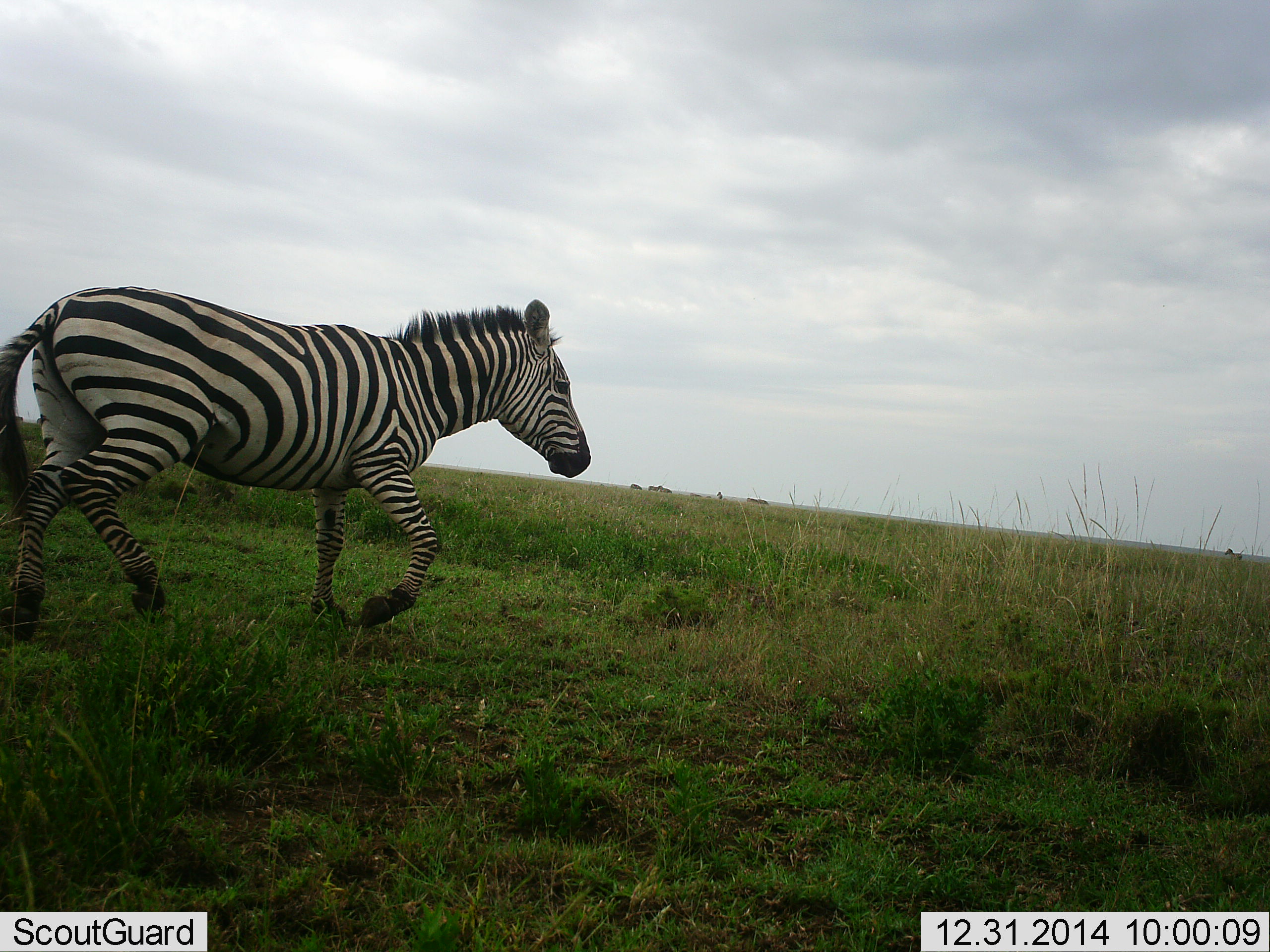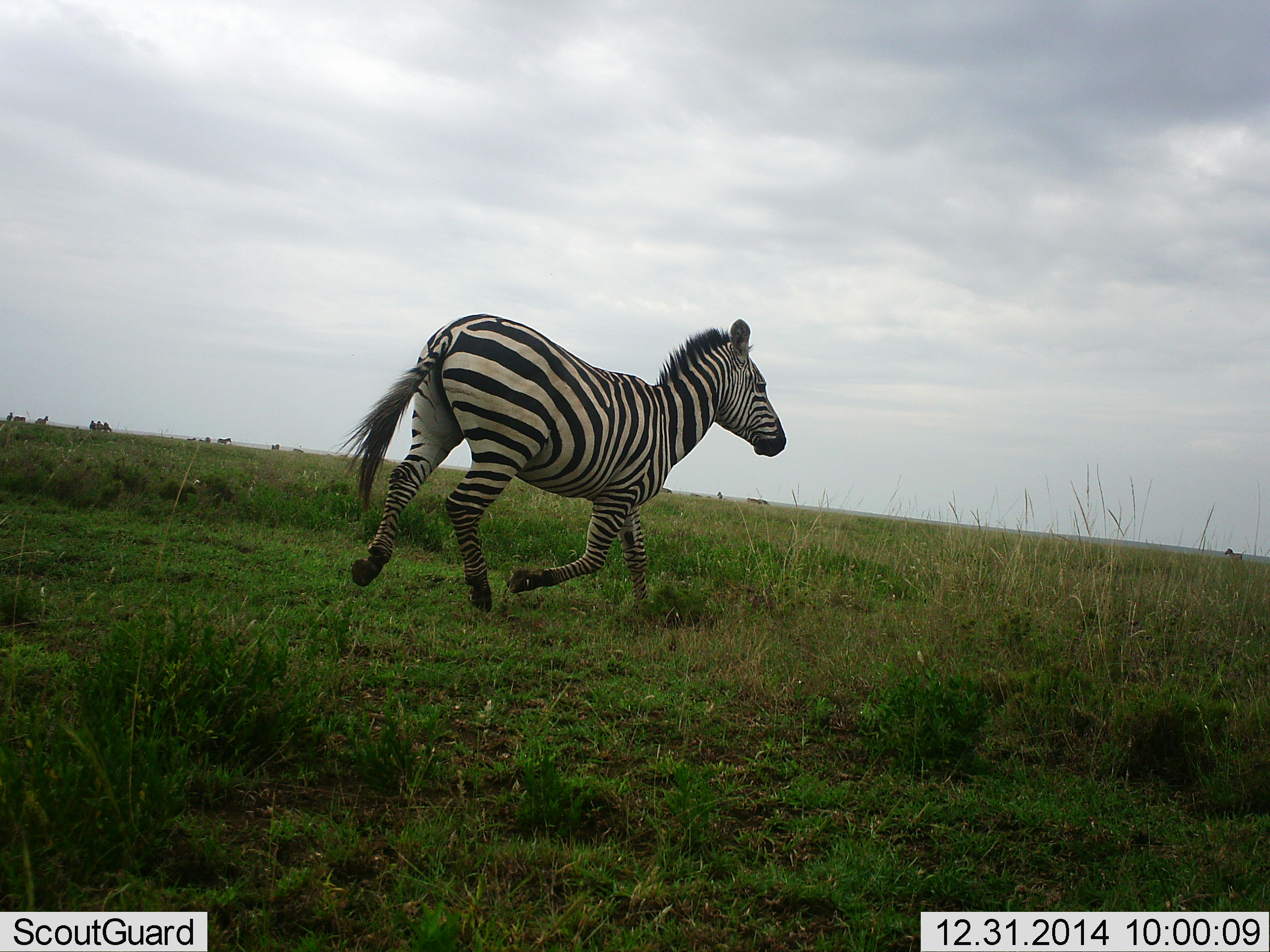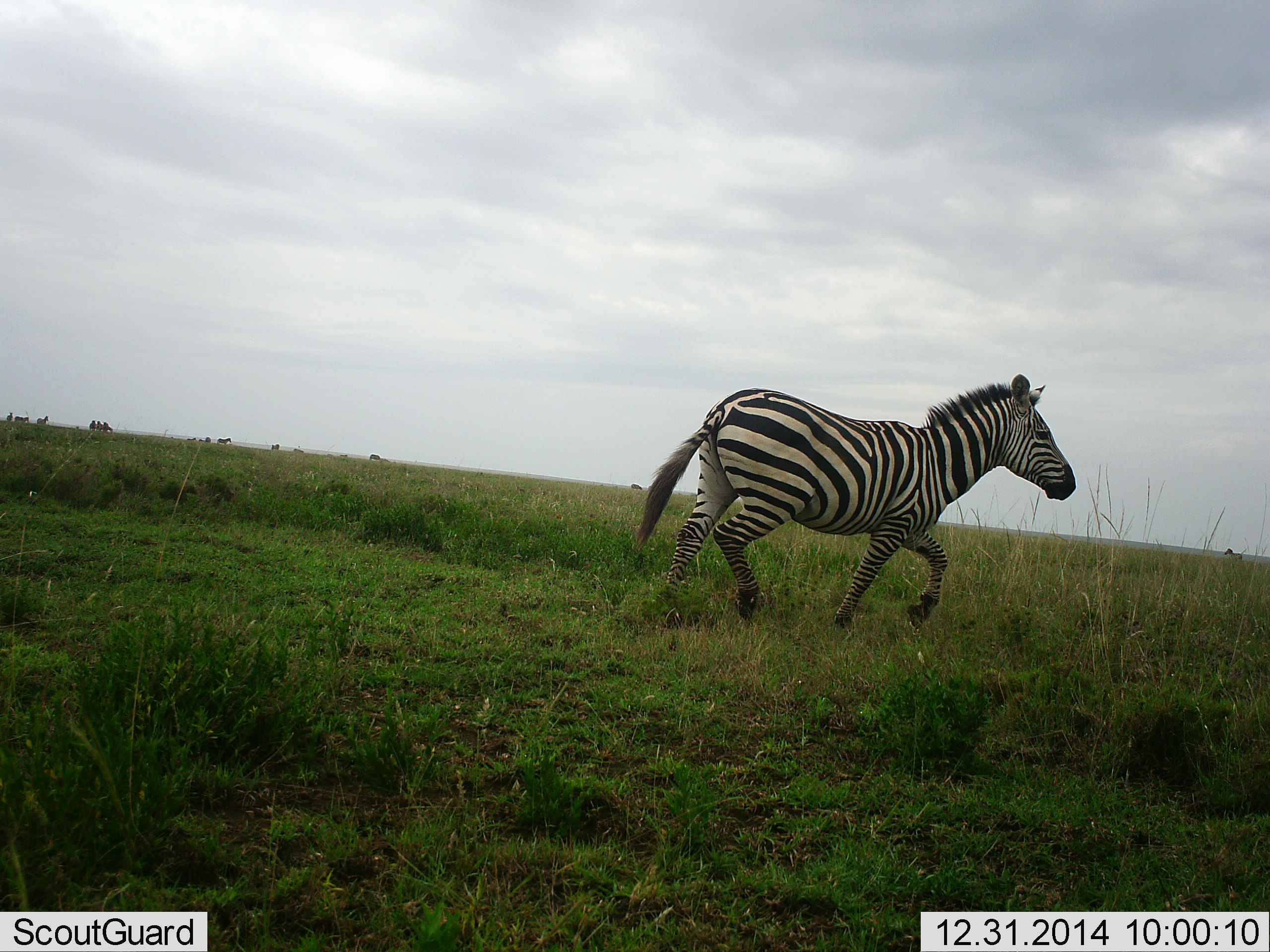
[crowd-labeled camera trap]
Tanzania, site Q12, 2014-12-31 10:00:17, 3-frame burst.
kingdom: Animalia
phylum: Chordata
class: Mammalia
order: Perissodactyla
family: Equidae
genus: Equus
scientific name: Equus quagga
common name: plains zebra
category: zebra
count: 1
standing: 0%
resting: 0%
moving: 100%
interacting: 0%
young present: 0%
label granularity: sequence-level